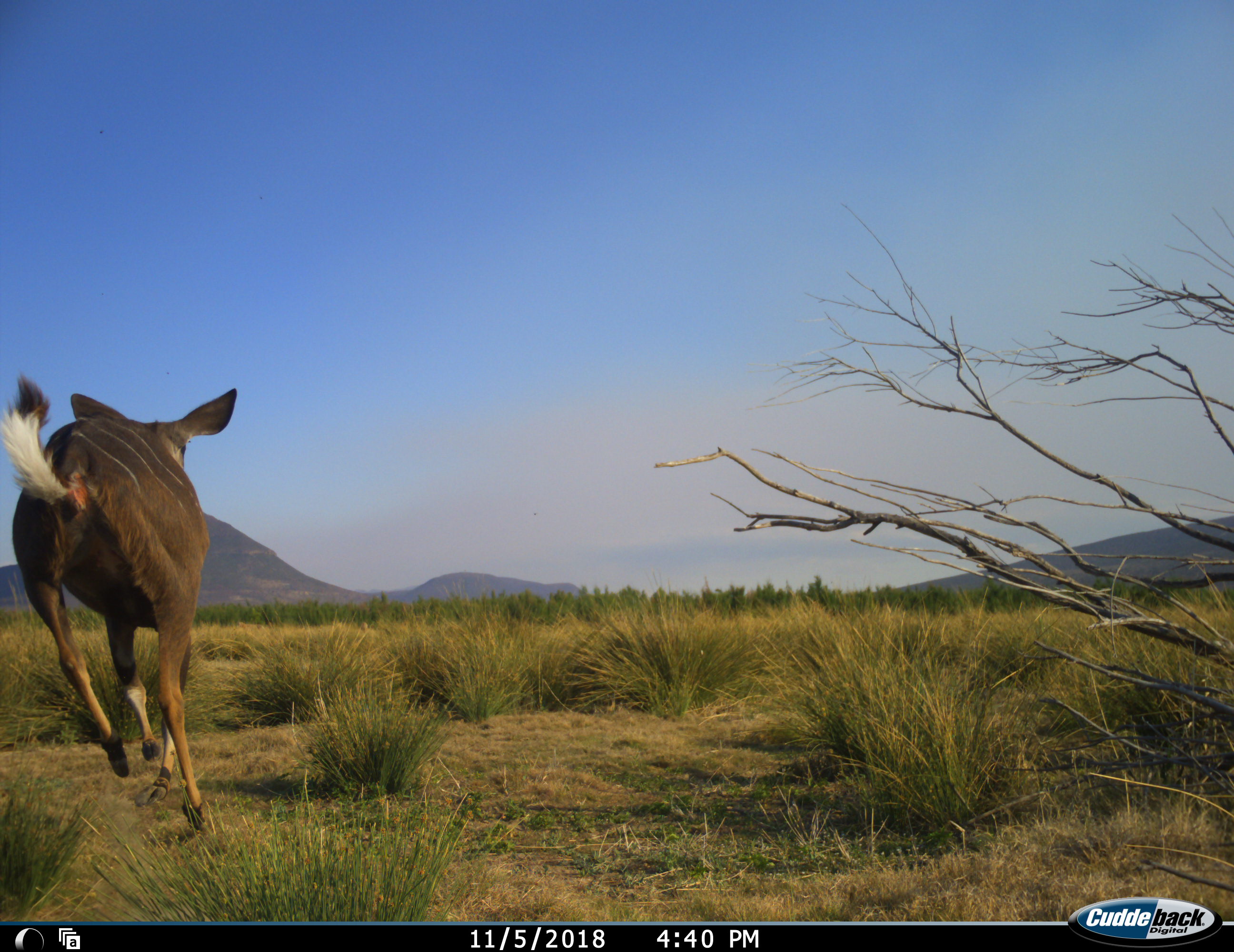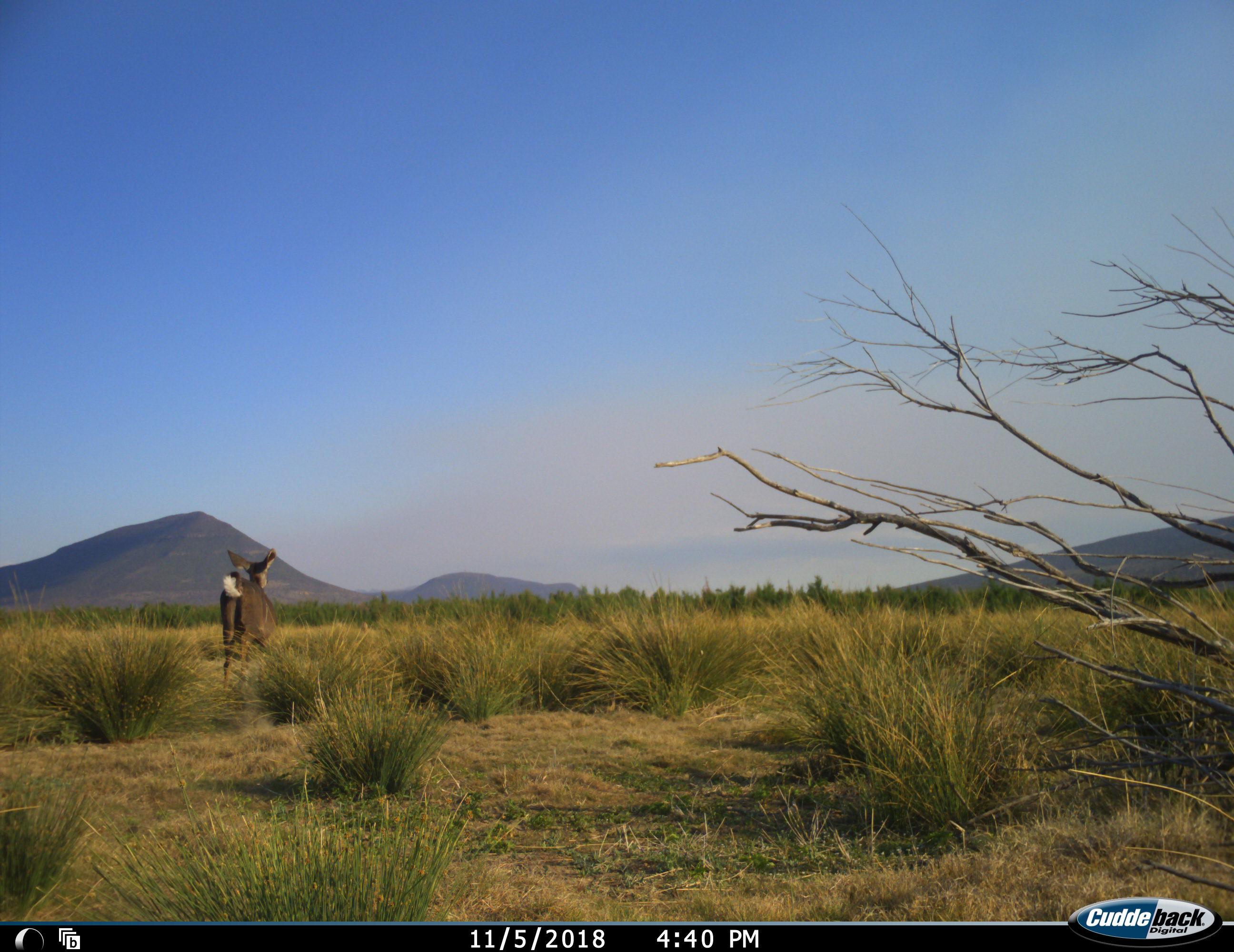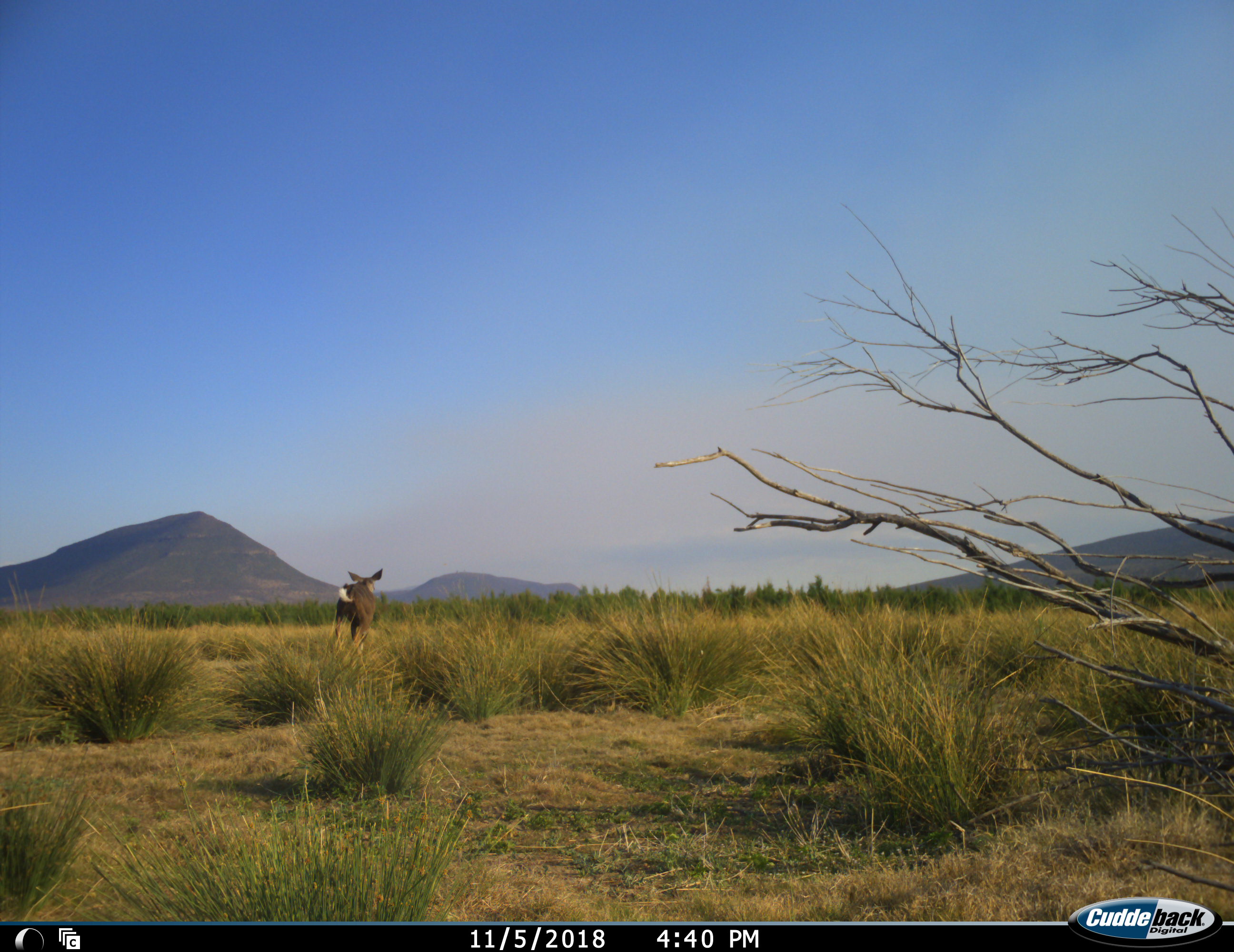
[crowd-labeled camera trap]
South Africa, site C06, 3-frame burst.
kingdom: Animalia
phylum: Chordata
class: Mammalia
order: Artiodactyla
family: Bovidae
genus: Tragelaphus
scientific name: Tragelaphus strepsiceros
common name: greater kudu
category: kudu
Kudu (greater kudu) (Tragelaphus strepsiceros), count 1. Behavior (volunteer vote fractions): standing 0%, resting 0%, moving 100%, interacting 0%. Young present (vote fraction): 0%. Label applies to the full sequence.